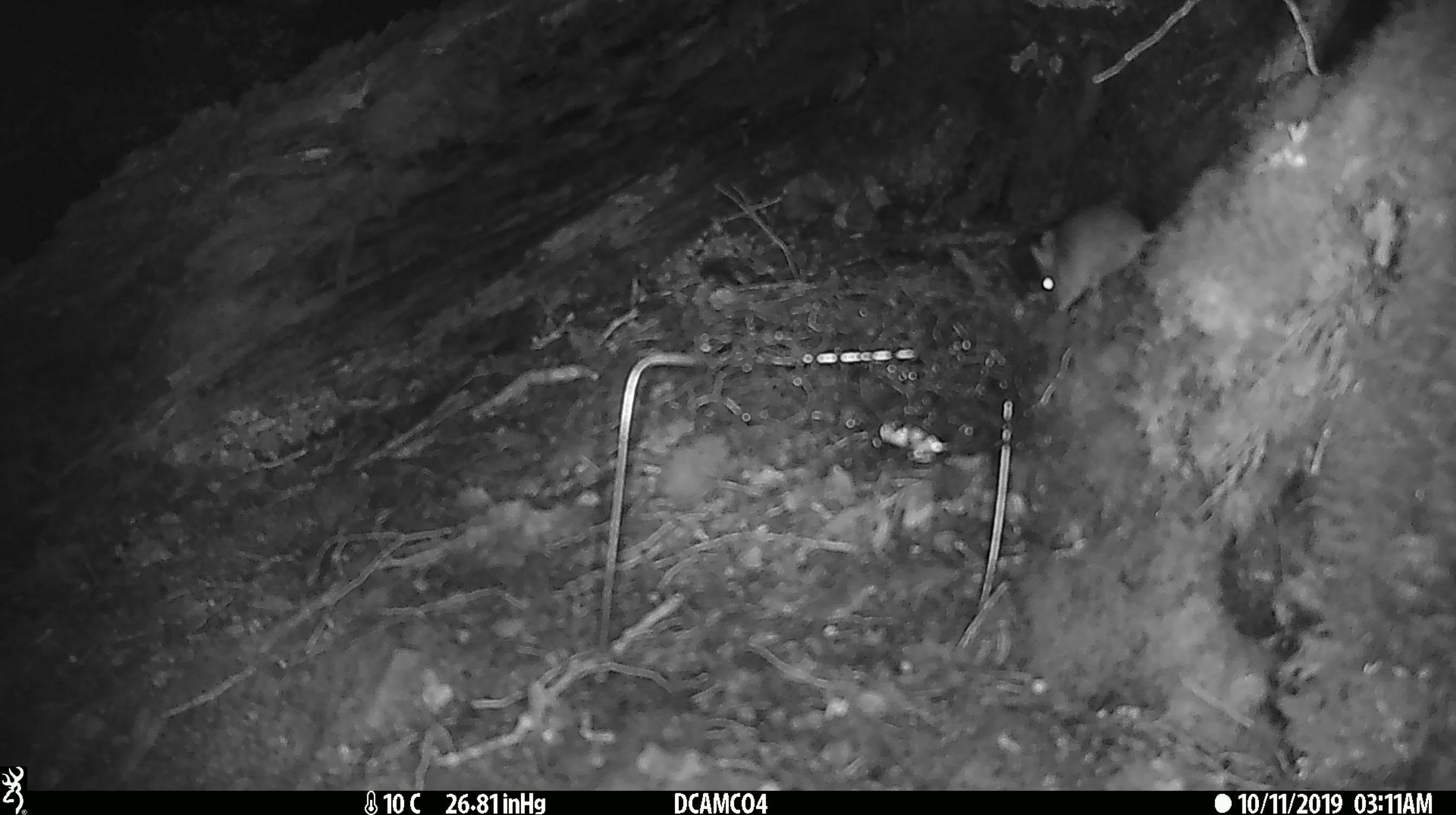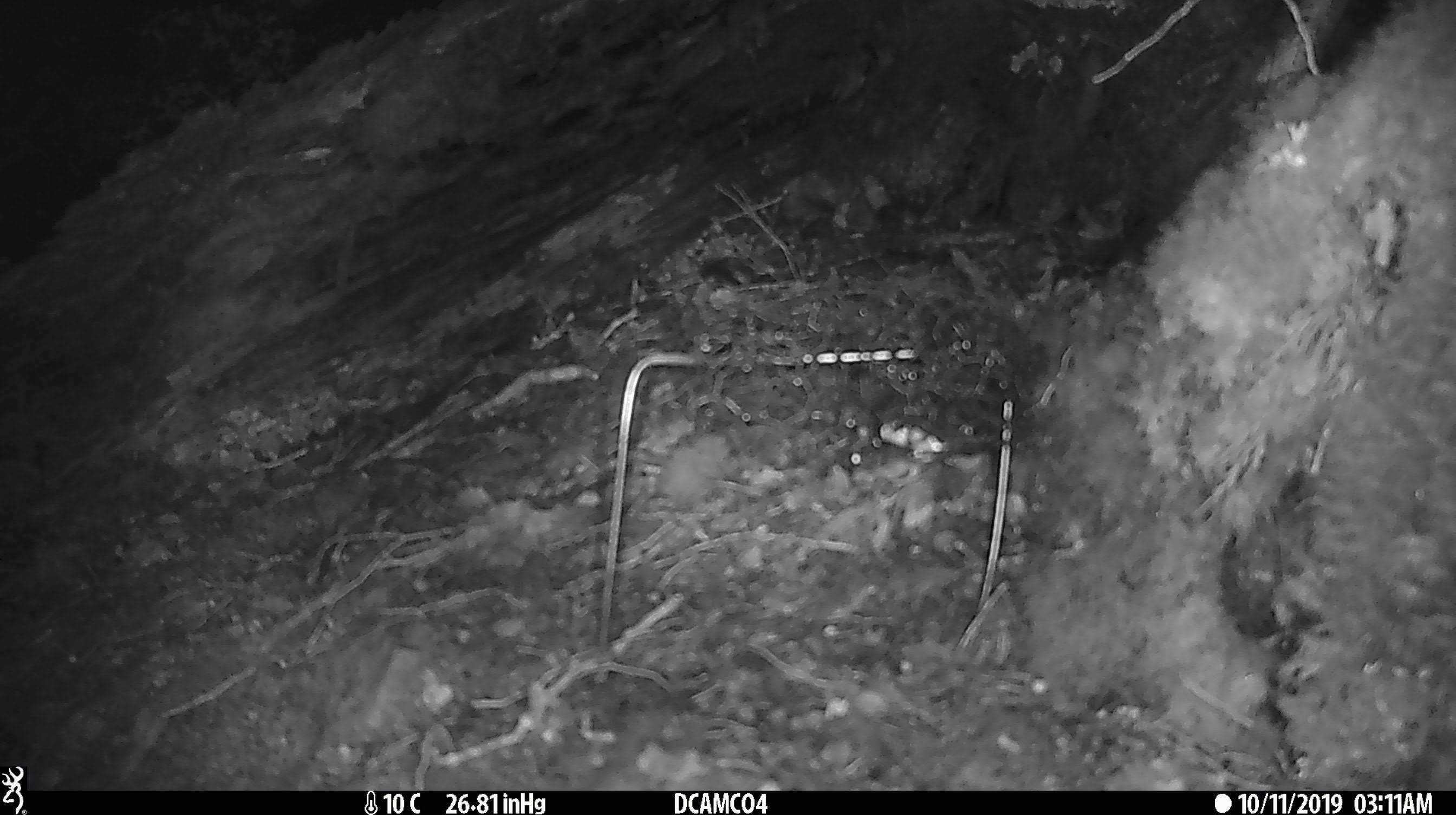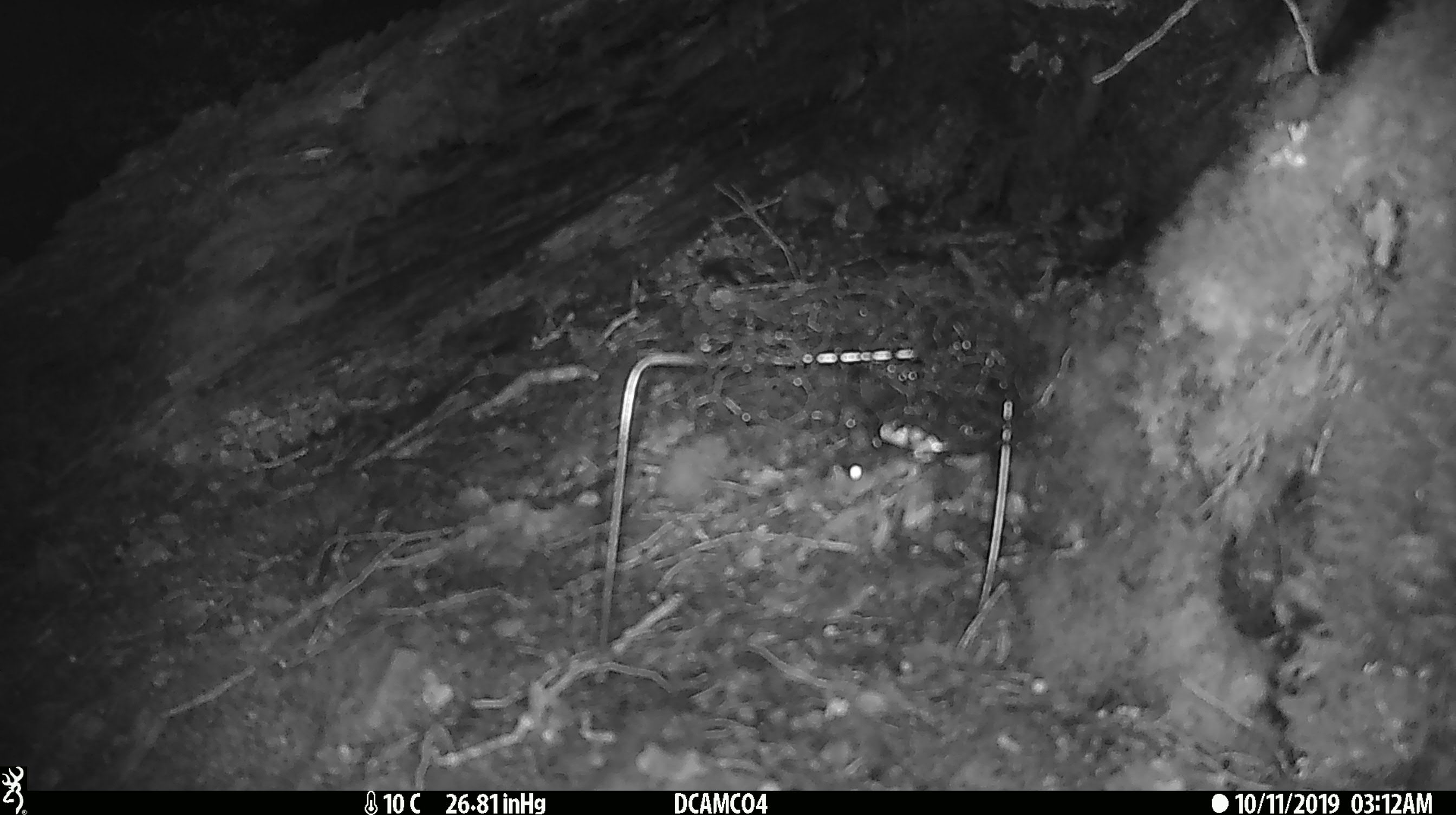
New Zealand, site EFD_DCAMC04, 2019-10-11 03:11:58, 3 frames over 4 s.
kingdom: Animalia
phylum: Chordata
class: Mammalia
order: Rodentia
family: Muridae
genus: Mus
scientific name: Mus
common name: mouse